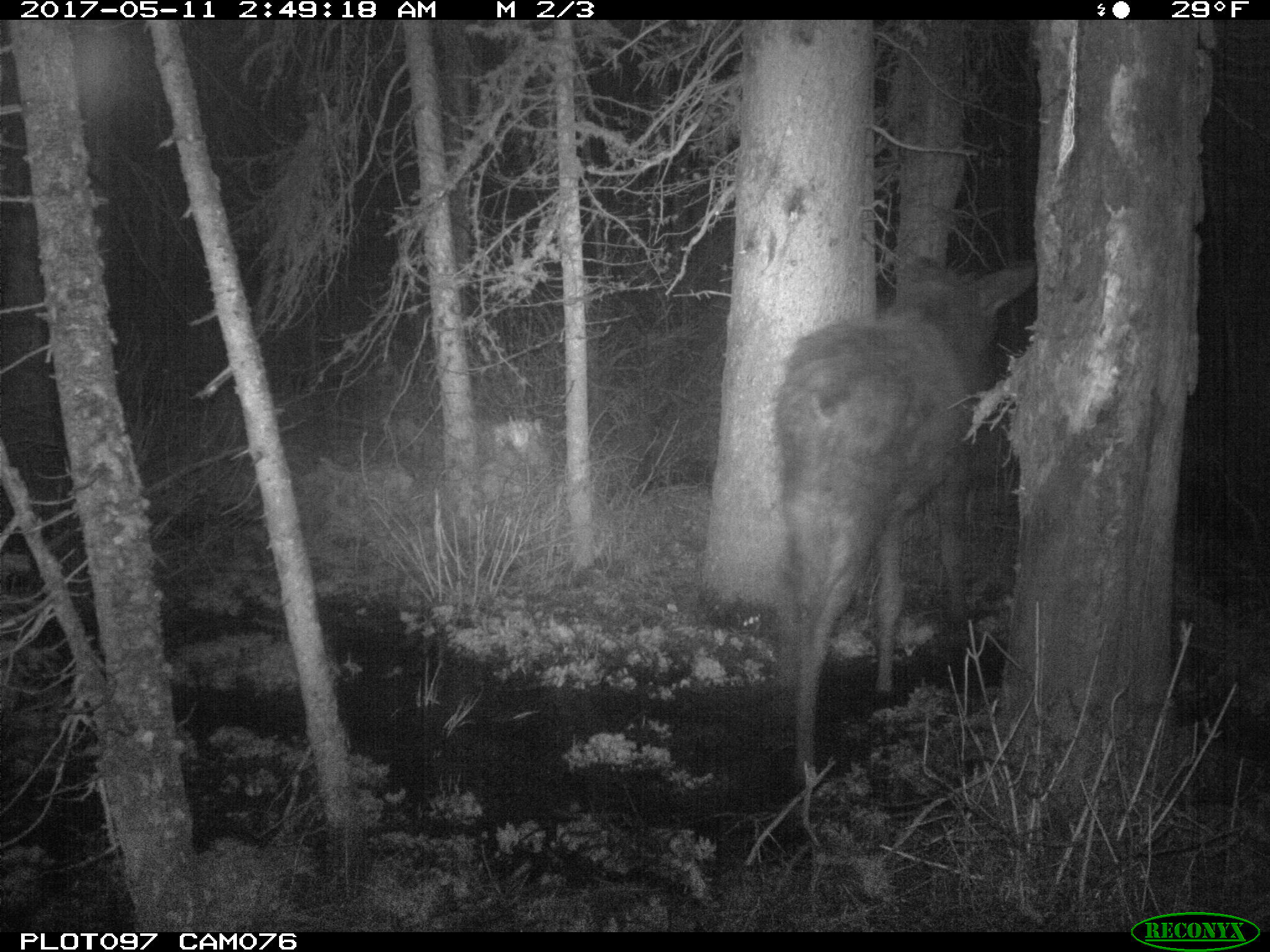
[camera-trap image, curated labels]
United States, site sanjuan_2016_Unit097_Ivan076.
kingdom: Animalia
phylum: Chordata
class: Mammalia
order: Artiodactyla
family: Cervidae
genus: Alces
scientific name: Alces alces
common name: moose